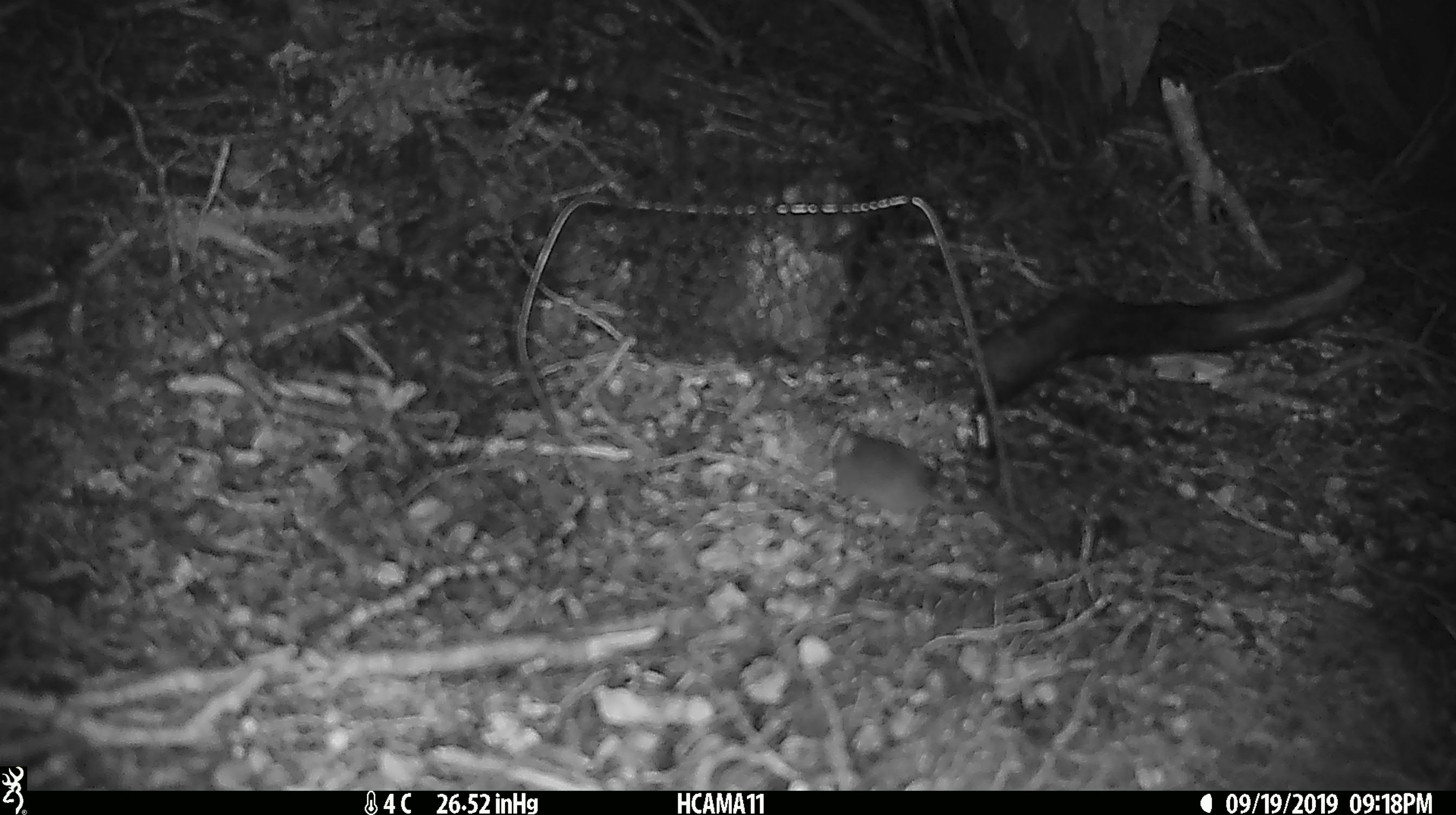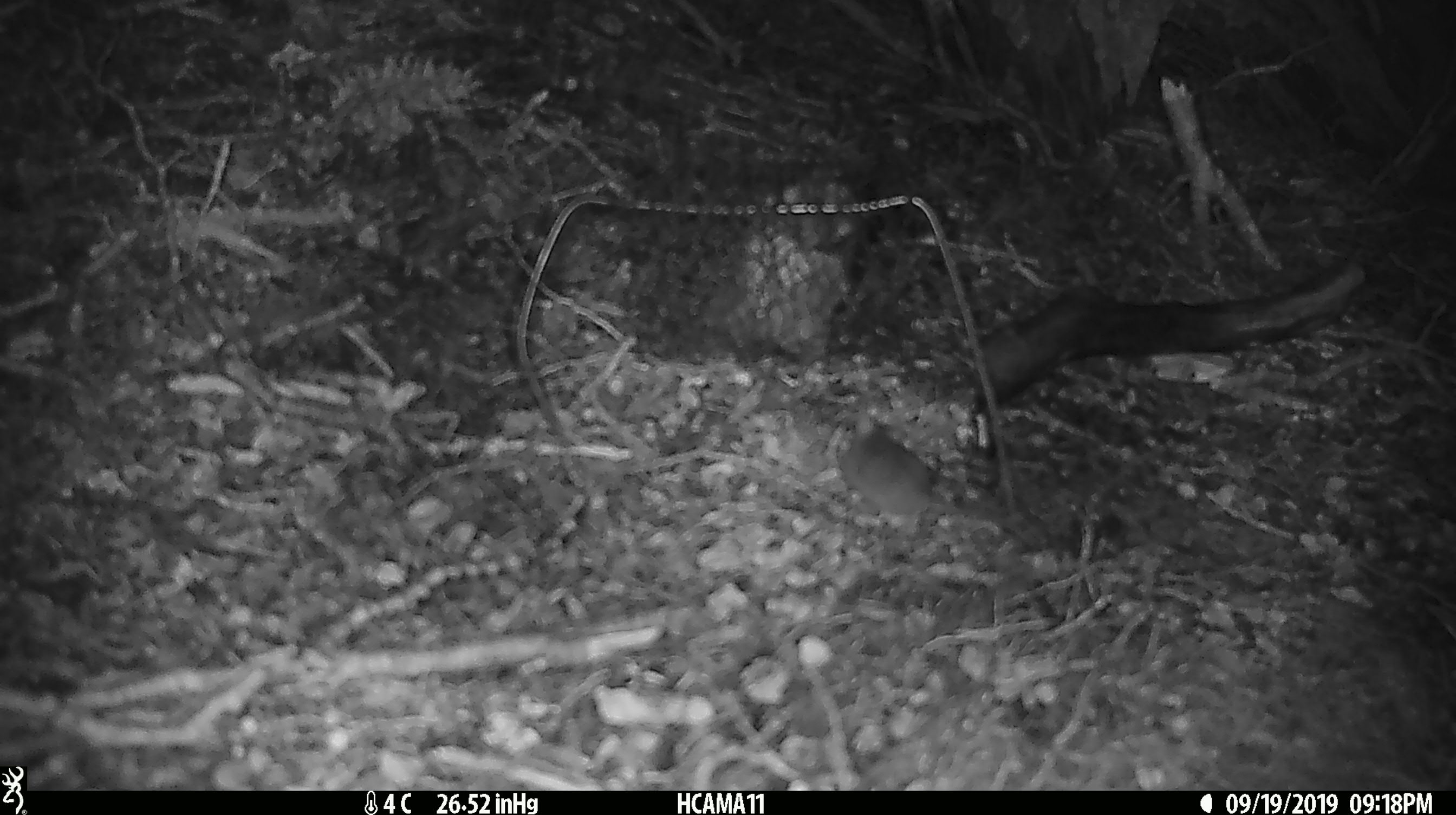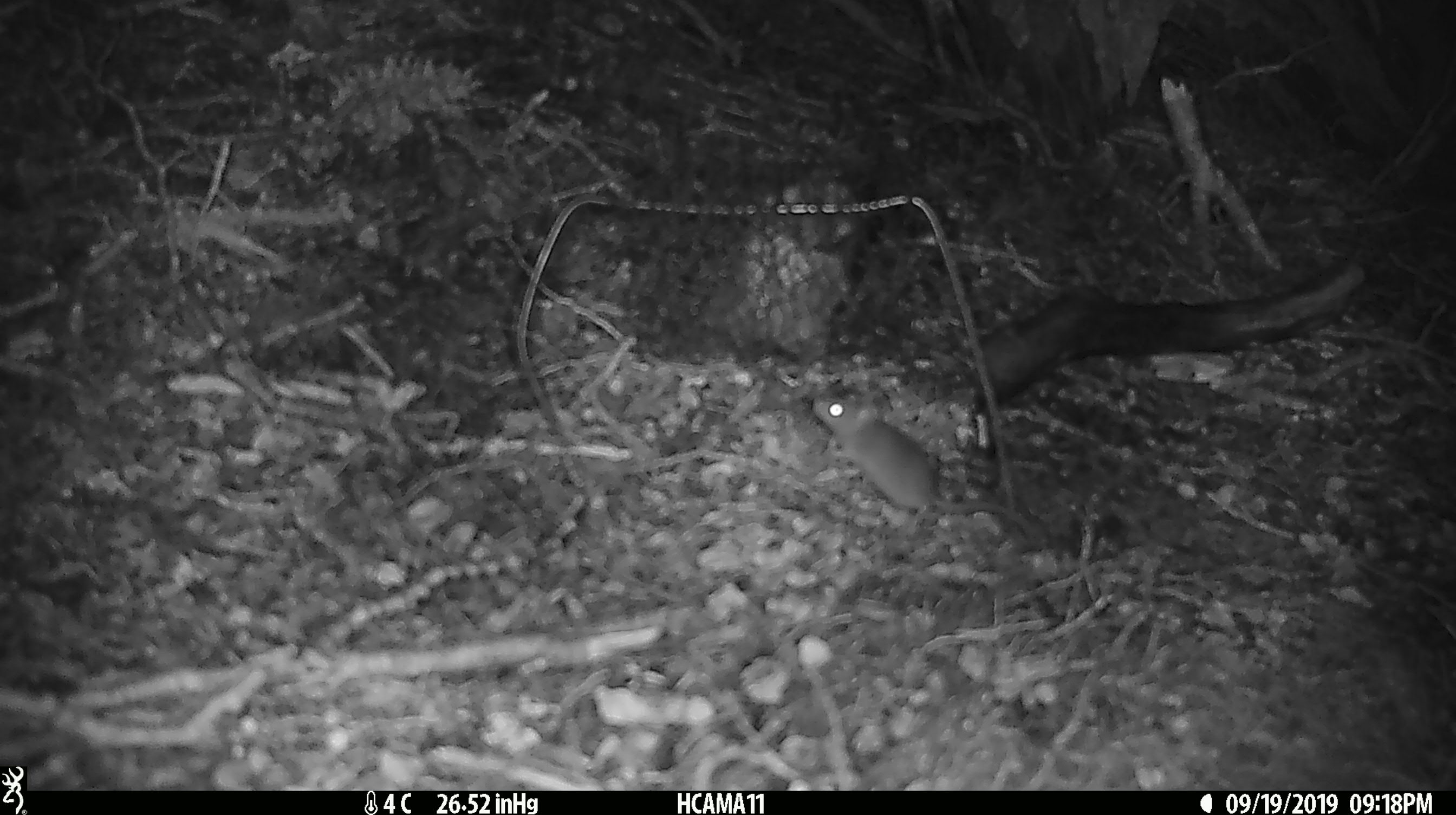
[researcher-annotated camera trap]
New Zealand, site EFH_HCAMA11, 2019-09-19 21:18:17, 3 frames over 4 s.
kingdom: Animalia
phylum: Chordata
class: Mammalia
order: Rodentia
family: Muridae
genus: Mus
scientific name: Mus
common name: mouse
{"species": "mouse (Mus)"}